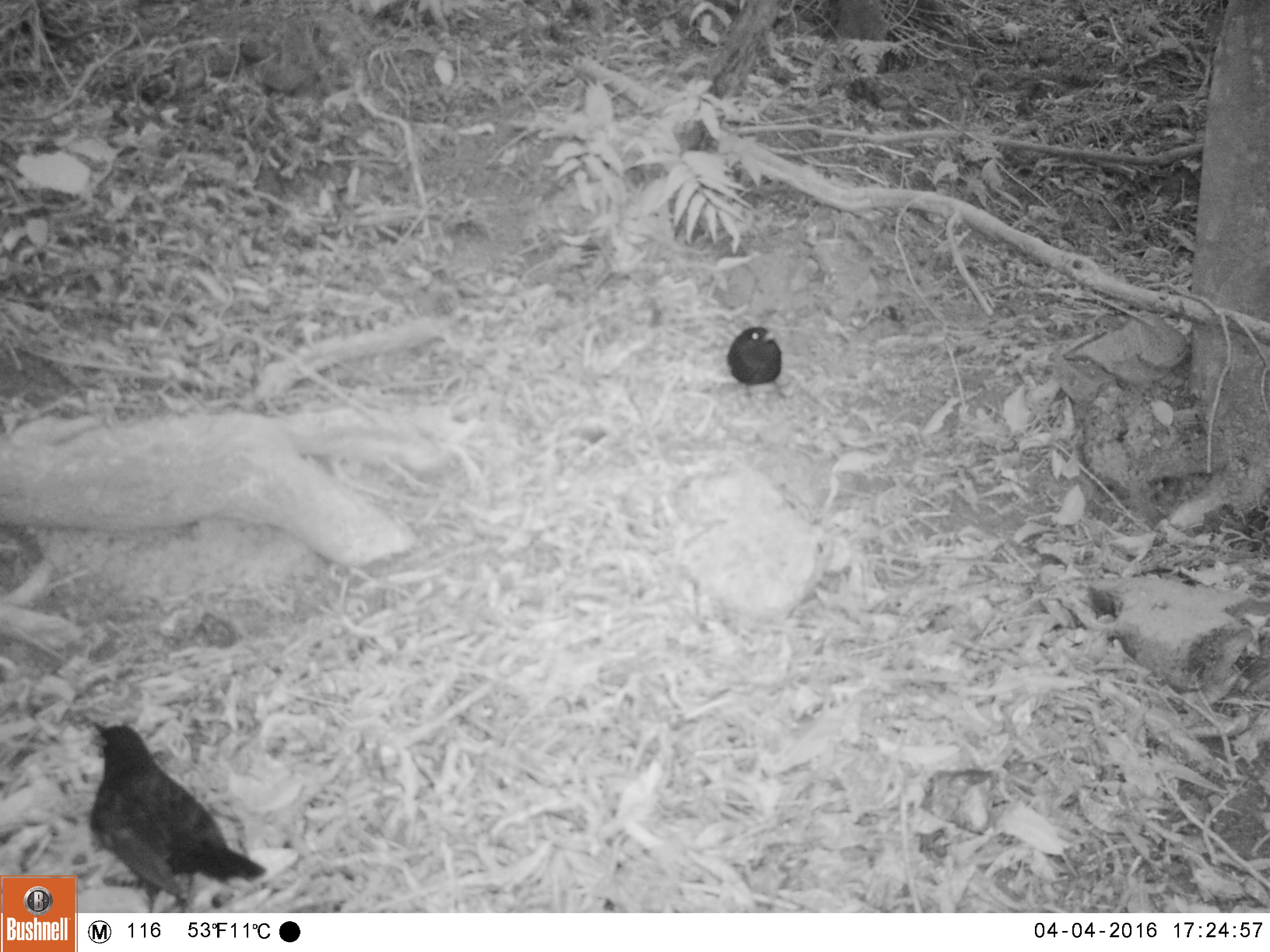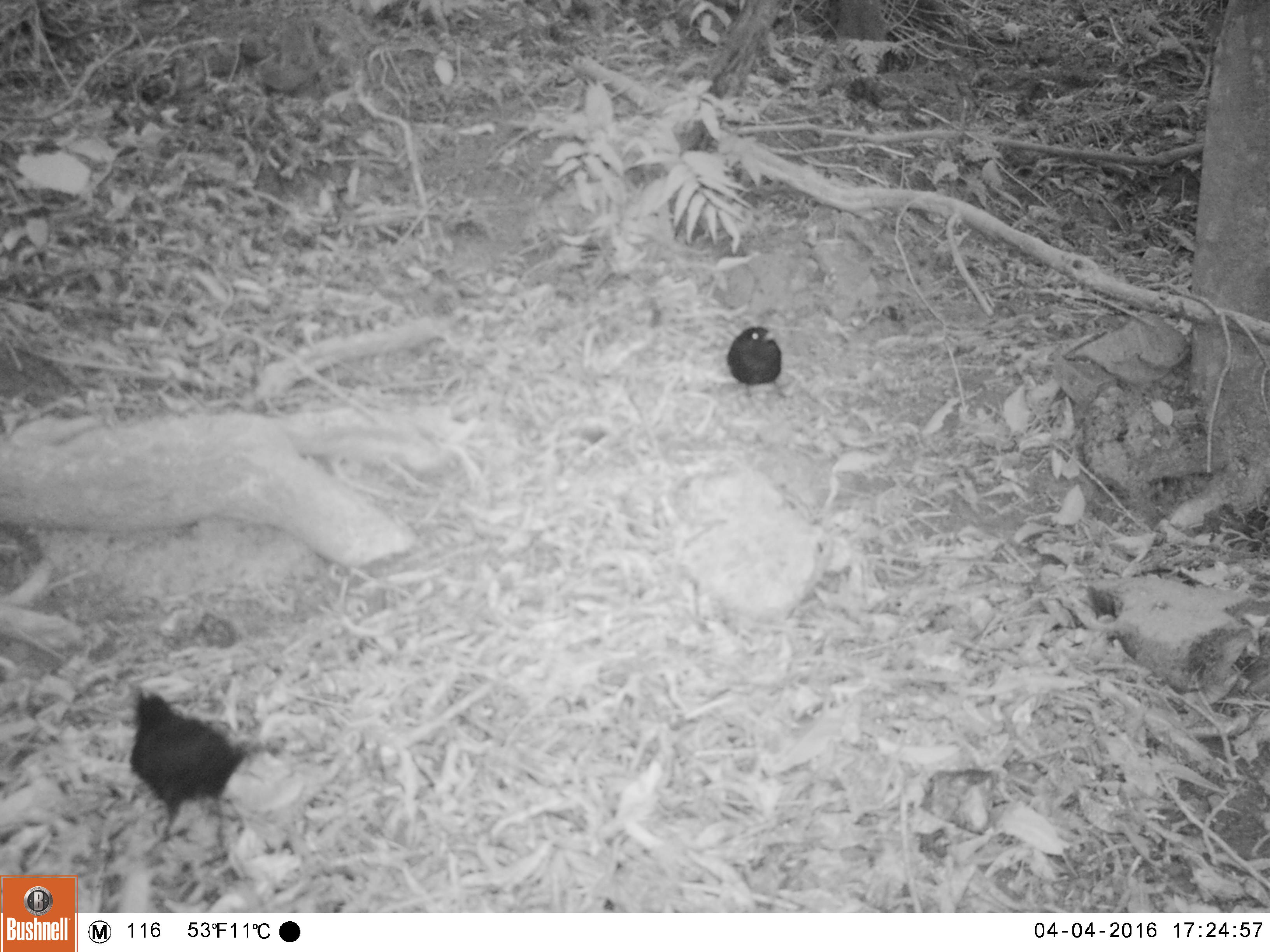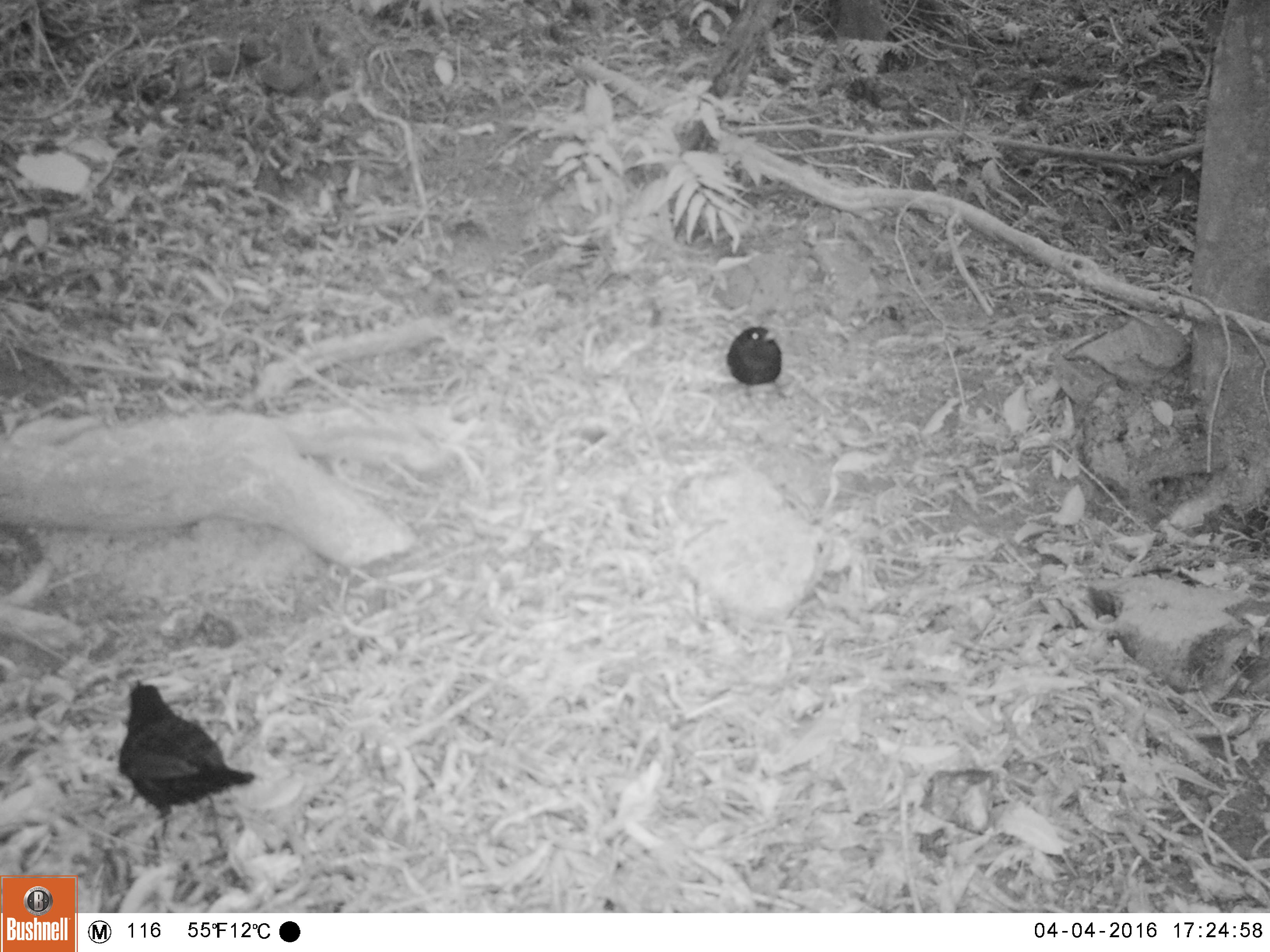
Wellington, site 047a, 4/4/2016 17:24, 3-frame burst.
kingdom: Animalia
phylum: Chordata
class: Aves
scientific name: Aves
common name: bird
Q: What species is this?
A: Bird (Aves).